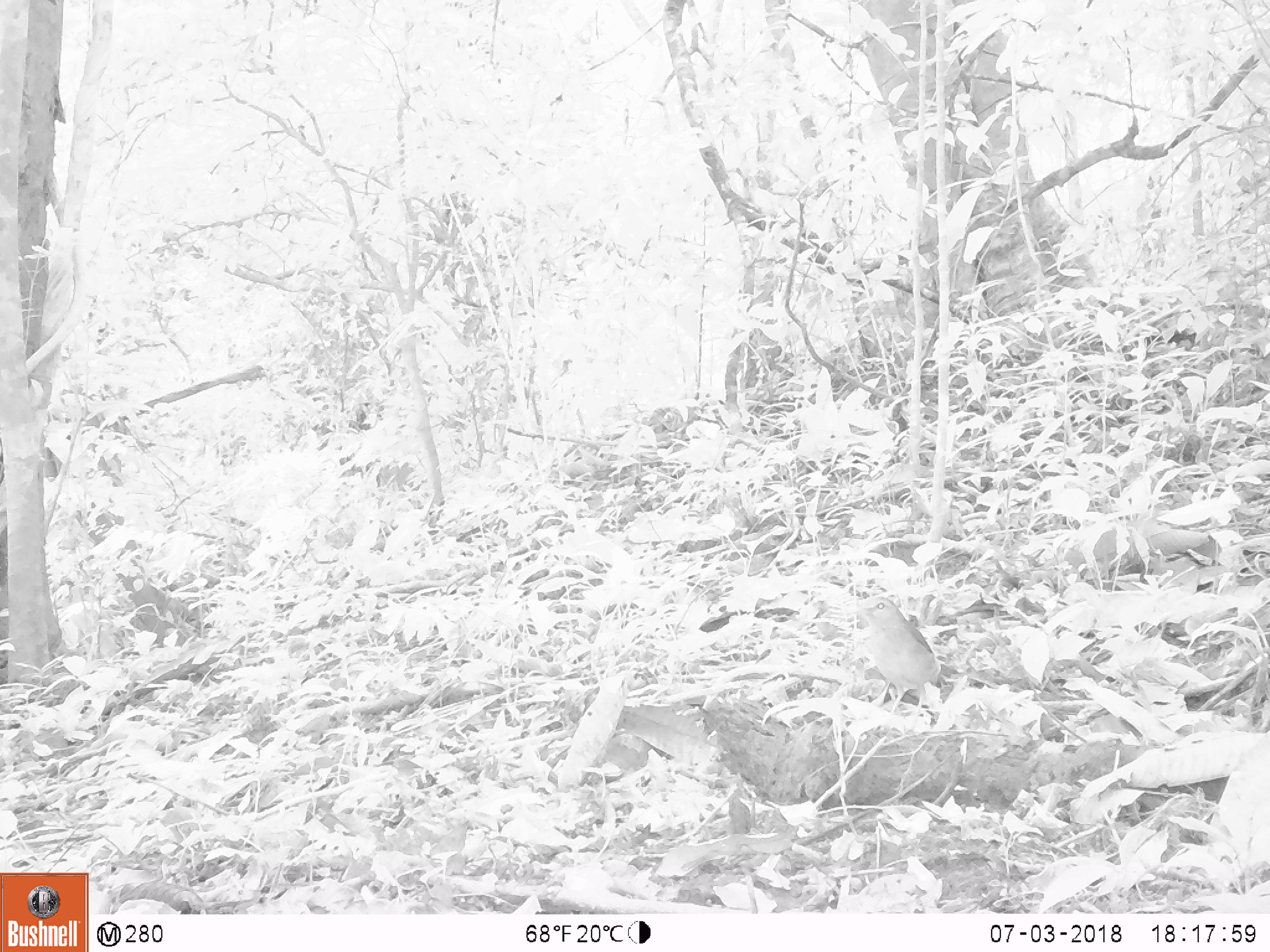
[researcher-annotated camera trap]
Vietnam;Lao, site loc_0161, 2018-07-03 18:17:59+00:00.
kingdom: Animalia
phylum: Chordata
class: Aves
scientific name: Aves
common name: bird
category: unidentified bird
Unidentified bird (bird) (Aves). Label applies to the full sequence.